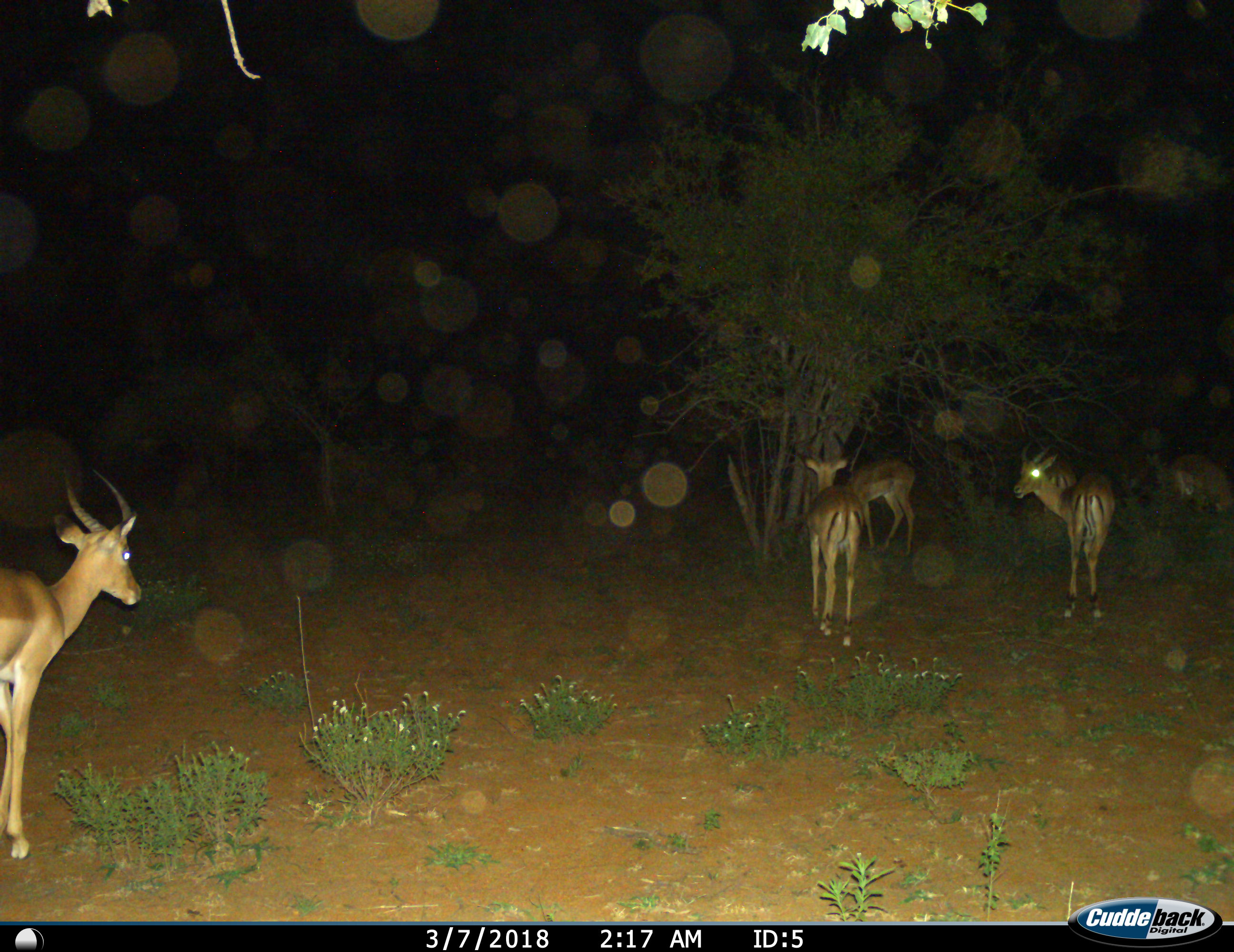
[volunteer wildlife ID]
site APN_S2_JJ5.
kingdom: Animalia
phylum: Chordata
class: Mammalia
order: Artiodactyla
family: Bovidae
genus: Aepyceros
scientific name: Aepyceros melampus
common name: impala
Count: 5.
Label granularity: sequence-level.